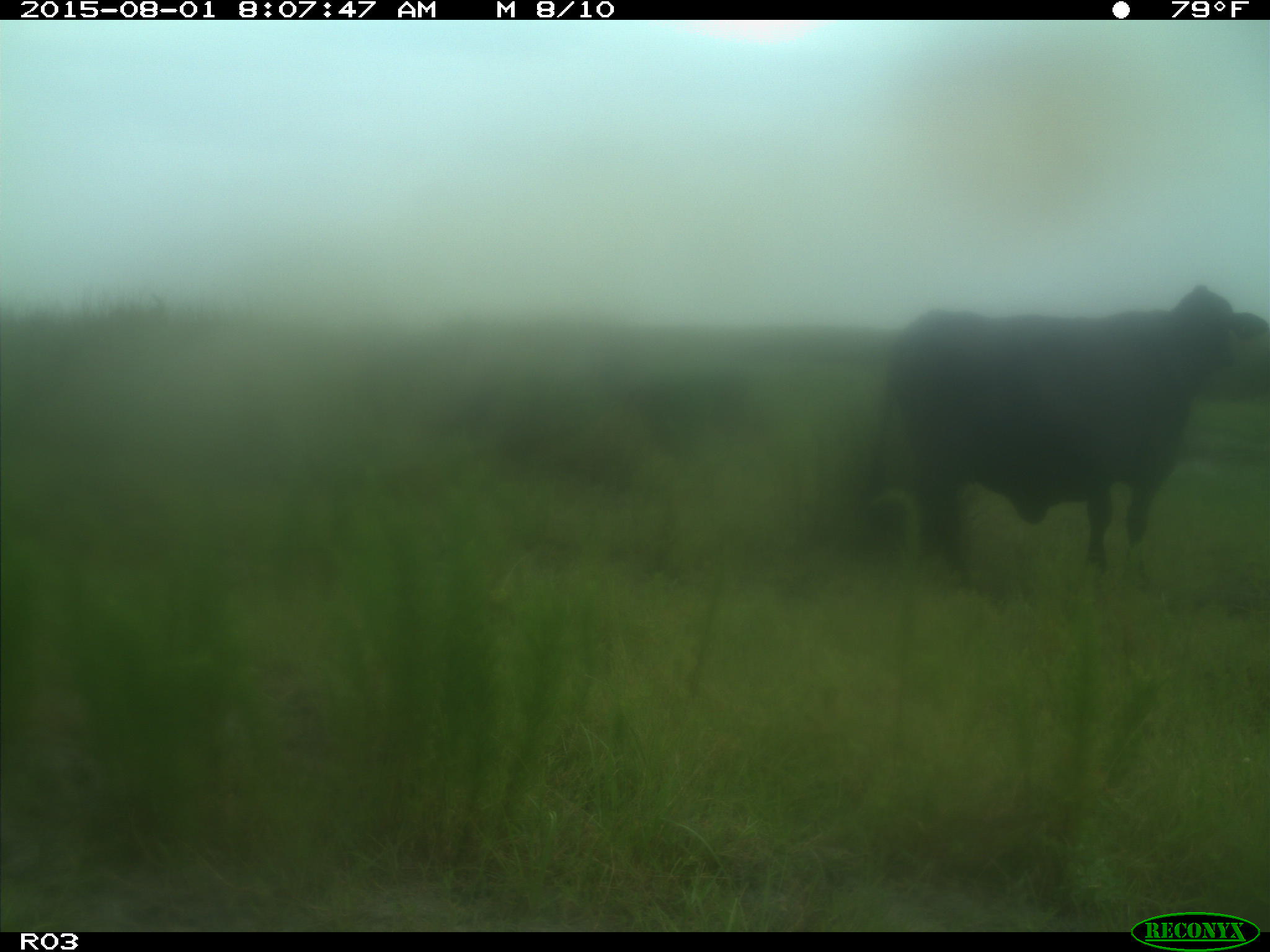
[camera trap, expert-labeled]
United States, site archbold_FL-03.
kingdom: Animalia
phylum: Chordata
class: Mammalia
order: Artiodactyla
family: Bovidae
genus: Bos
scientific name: Bos taurus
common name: domestic cow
Bos taurus (domestic cow).